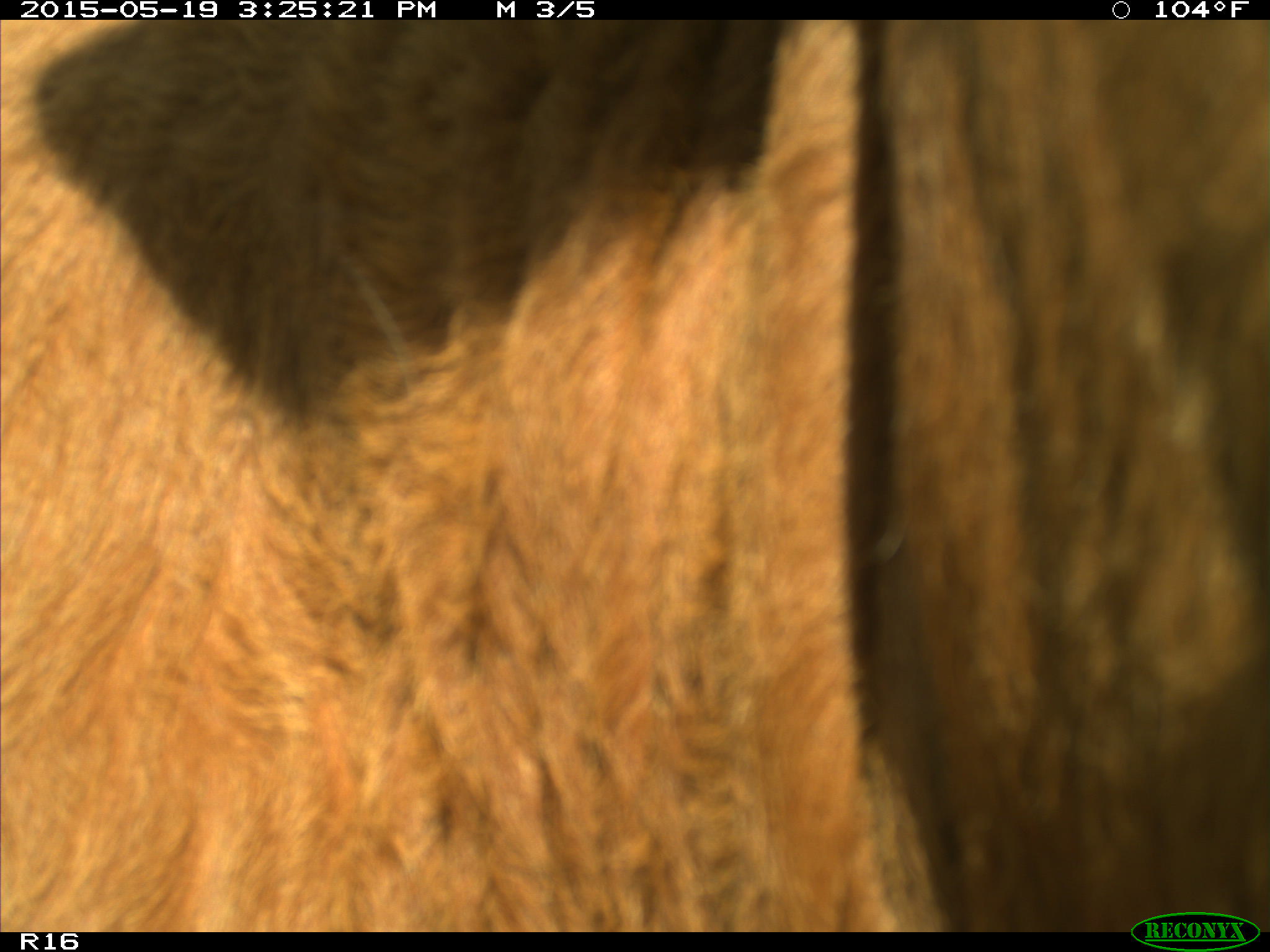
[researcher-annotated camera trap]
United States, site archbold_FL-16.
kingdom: Animalia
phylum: Chordata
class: Mammalia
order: Artiodactyla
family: Bovidae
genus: Bos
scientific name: Bos taurus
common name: domestic cow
Bos taurus (domestic cow).